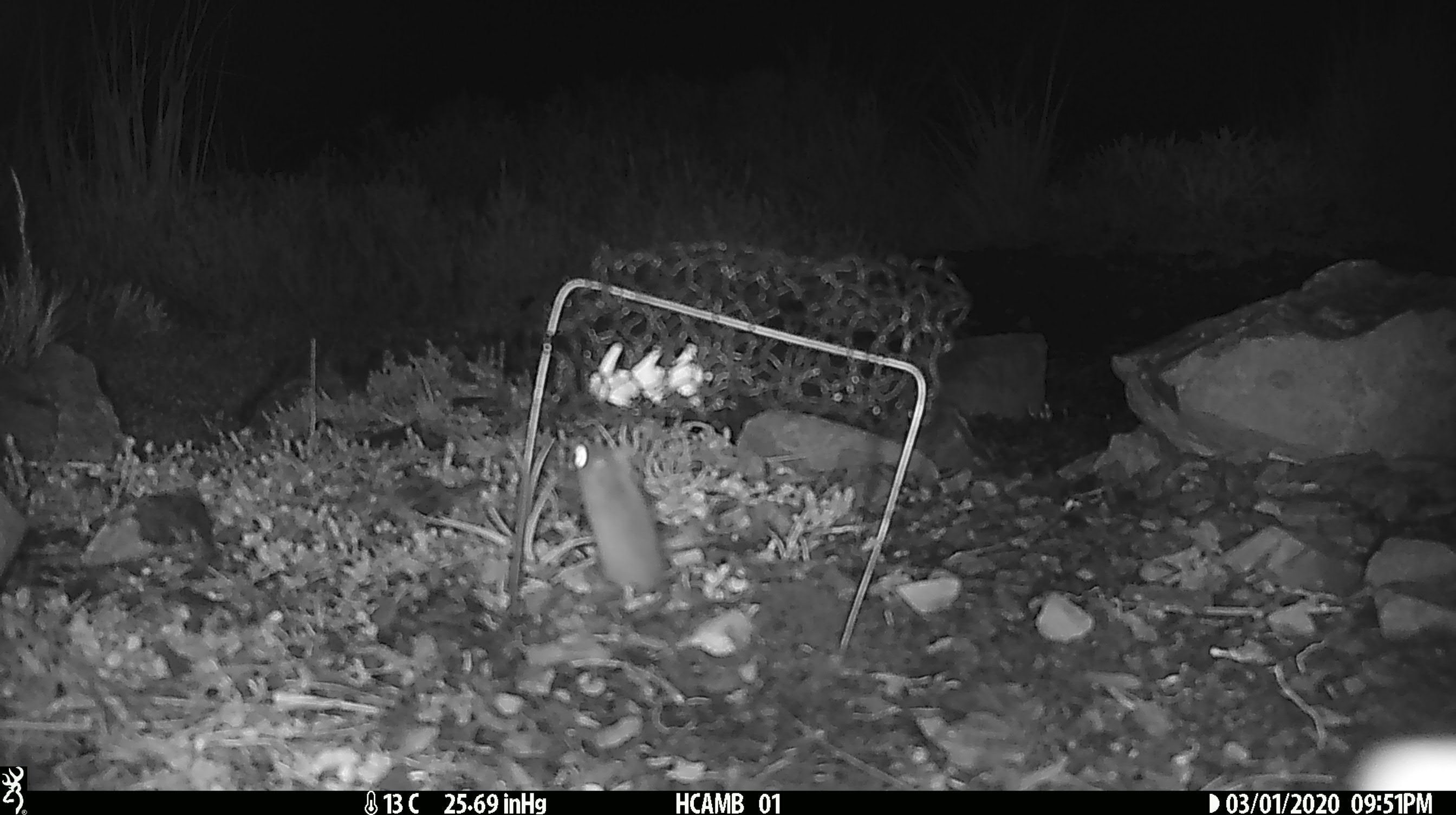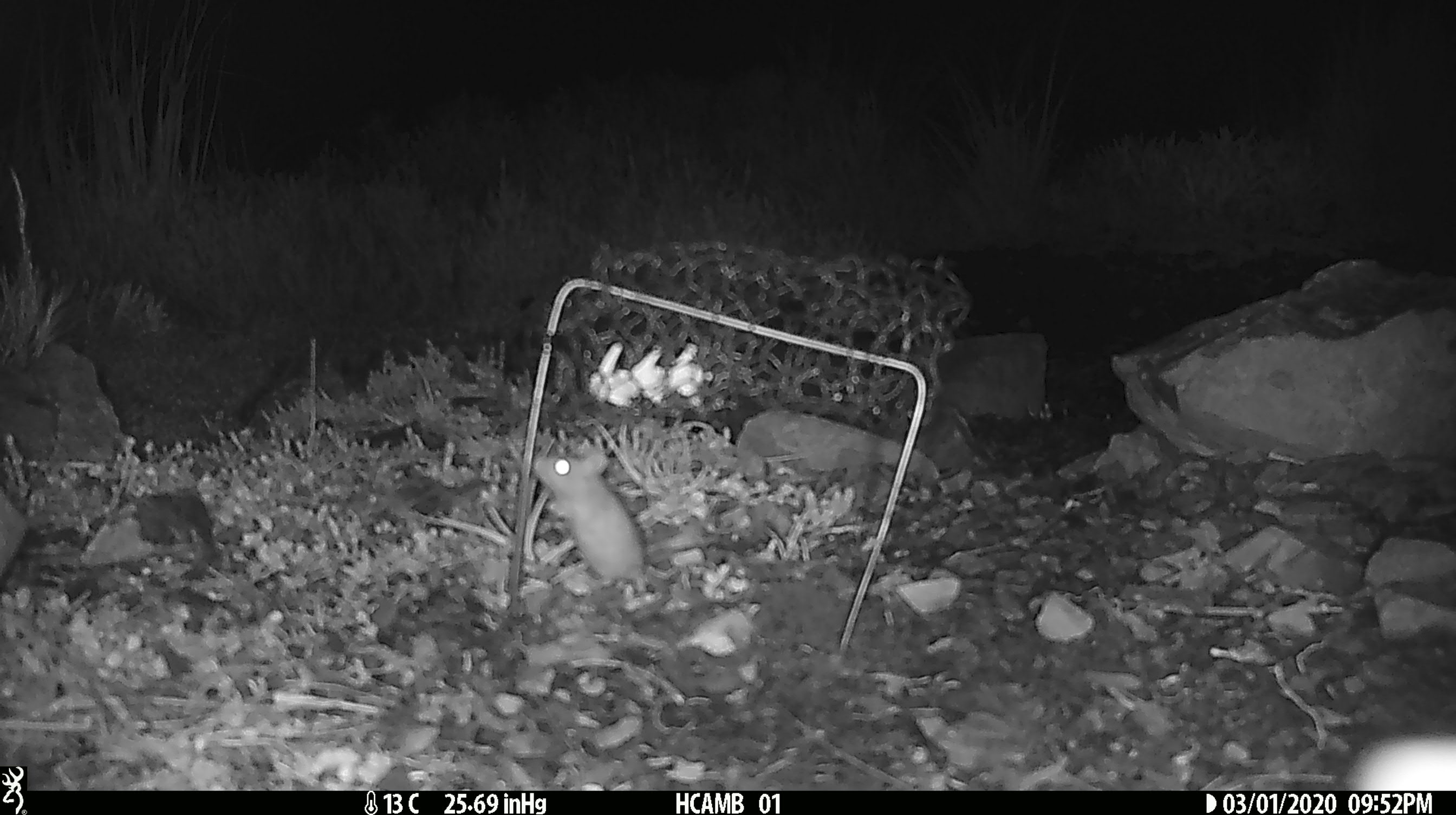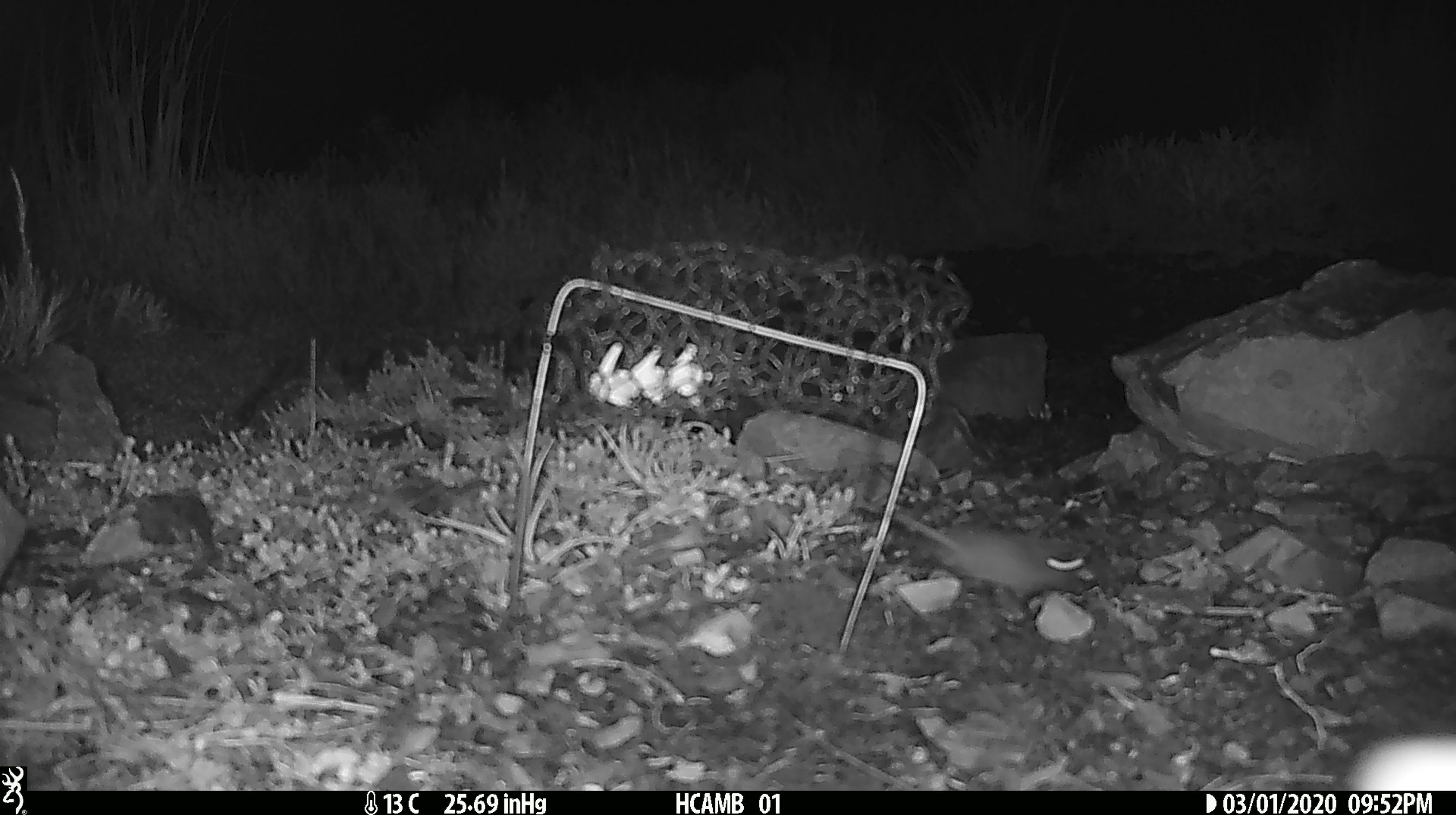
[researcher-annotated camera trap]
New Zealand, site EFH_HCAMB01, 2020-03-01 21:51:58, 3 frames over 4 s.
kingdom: Animalia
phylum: Chordata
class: Mammalia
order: Rodentia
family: Muridae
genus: Mus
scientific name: Mus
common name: mouse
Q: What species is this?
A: Mouse (Mus).